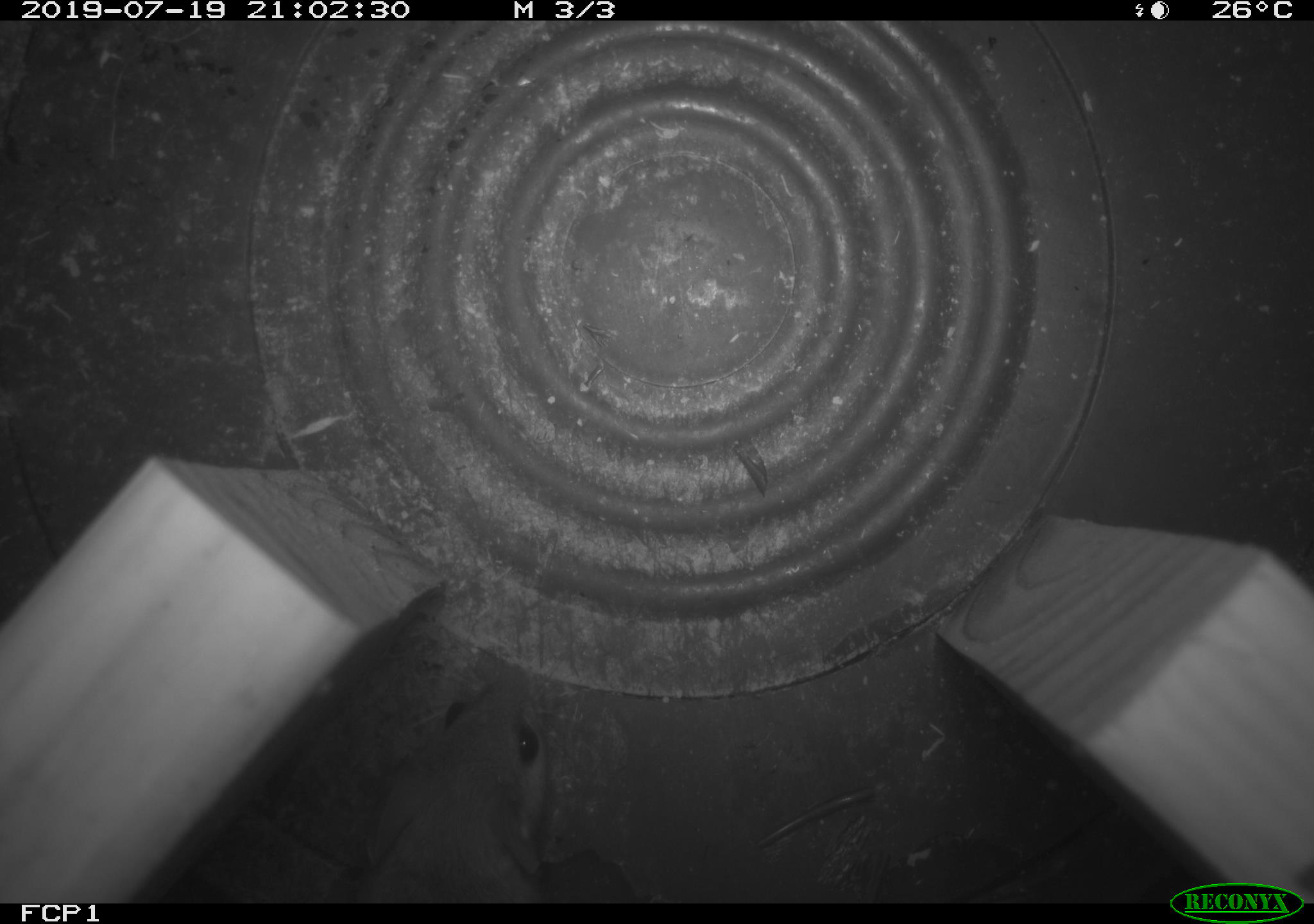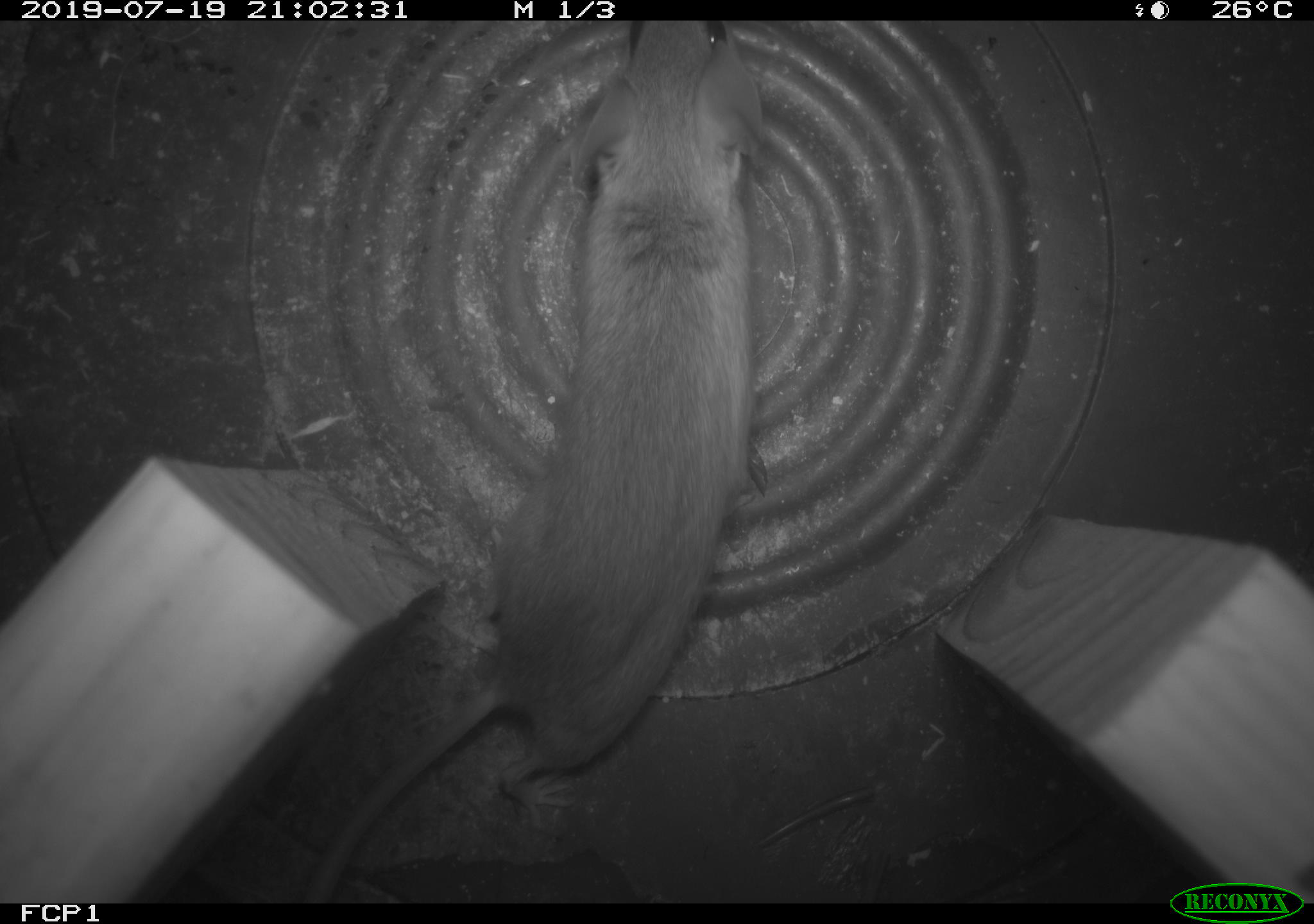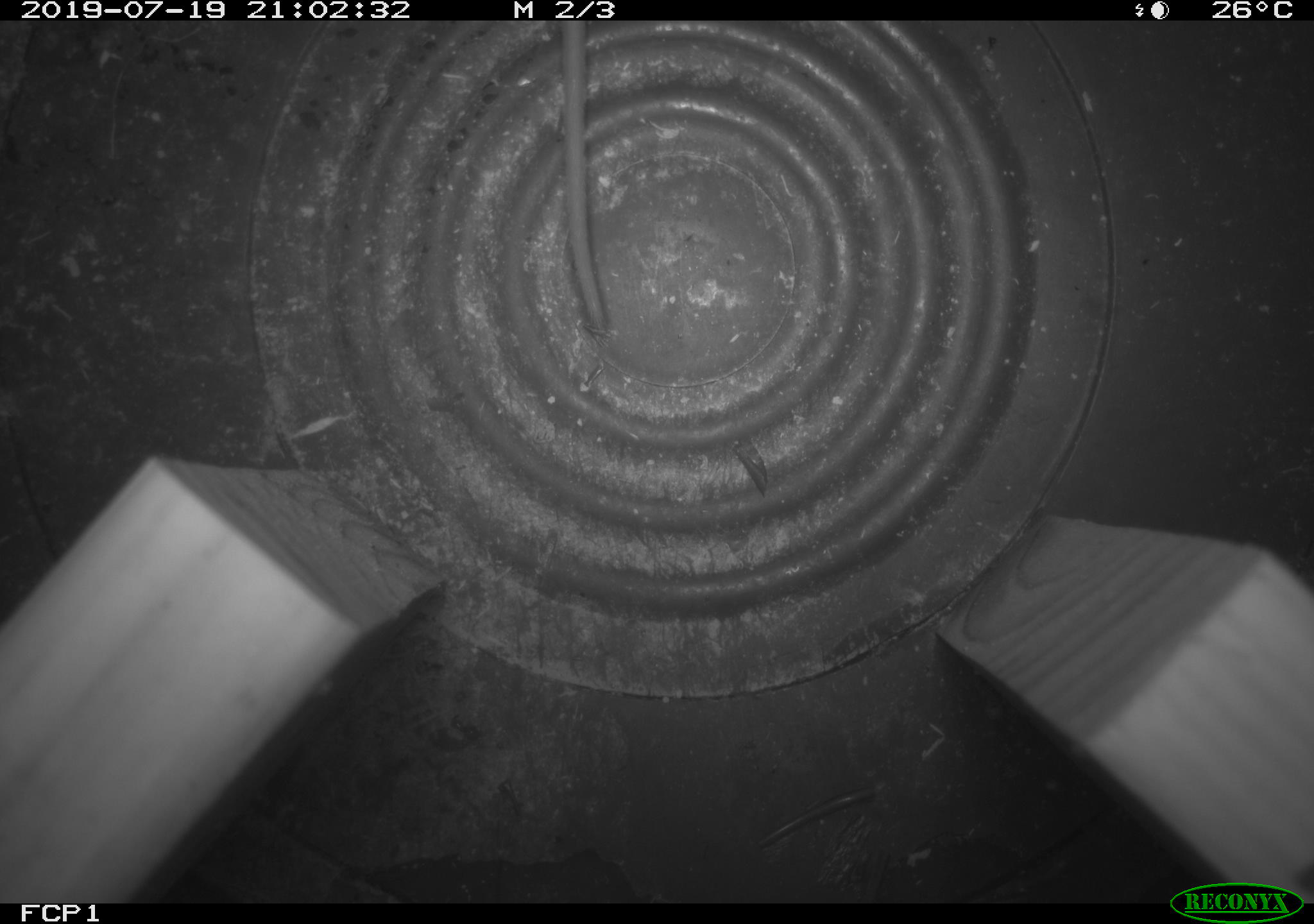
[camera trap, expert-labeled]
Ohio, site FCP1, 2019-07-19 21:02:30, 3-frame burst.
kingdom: Animalia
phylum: Chordata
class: Mammalia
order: Rodentia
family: Cricetidae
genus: Peromyscus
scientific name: Peromyscus leucopus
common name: white-footed mouse